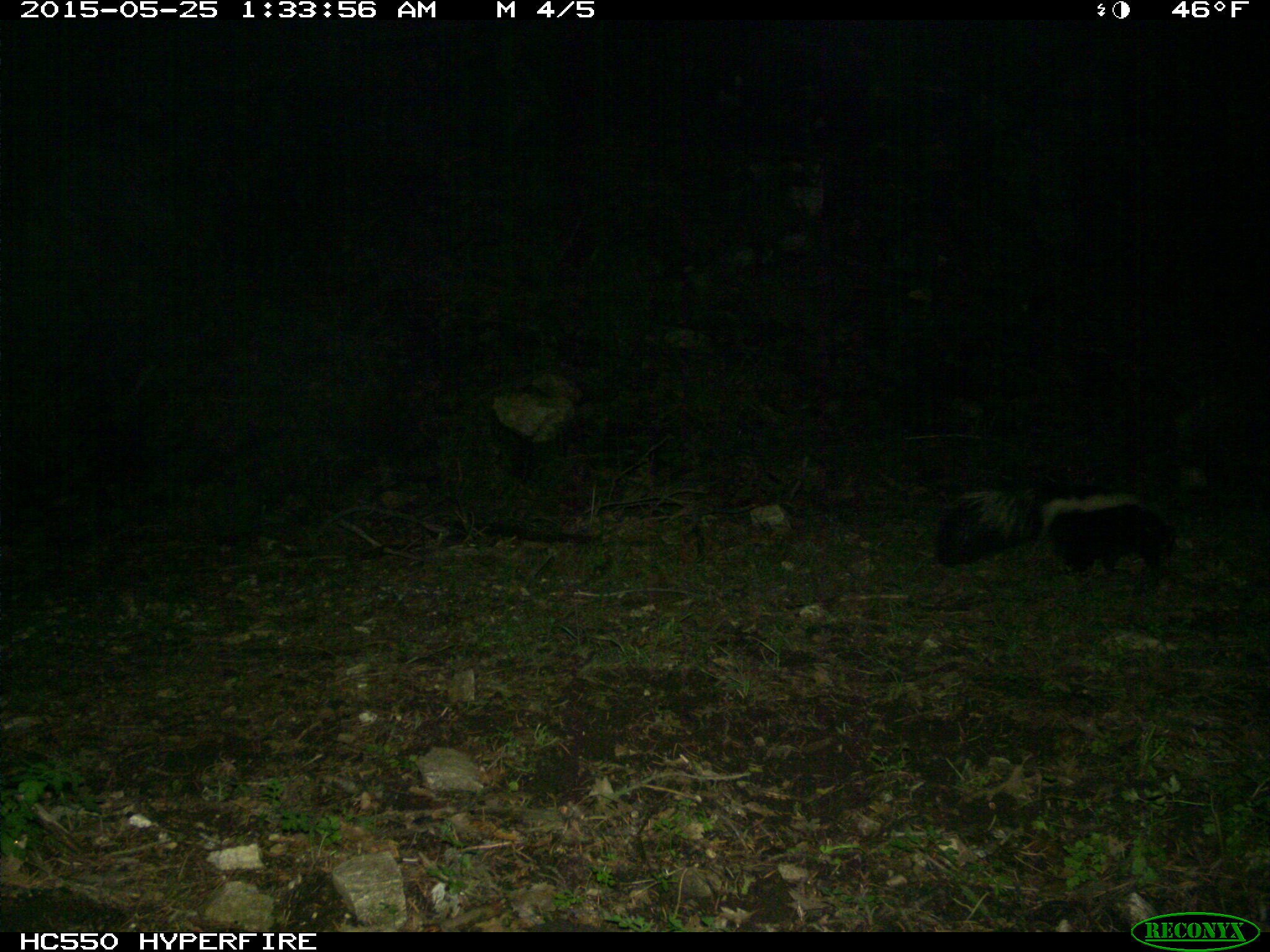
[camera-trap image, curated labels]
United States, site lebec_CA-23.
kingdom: Animalia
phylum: Chordata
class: Mammalia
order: Carnivora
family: Mephitidae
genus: Mephitis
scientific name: Mephitis mephitis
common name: striped skunk